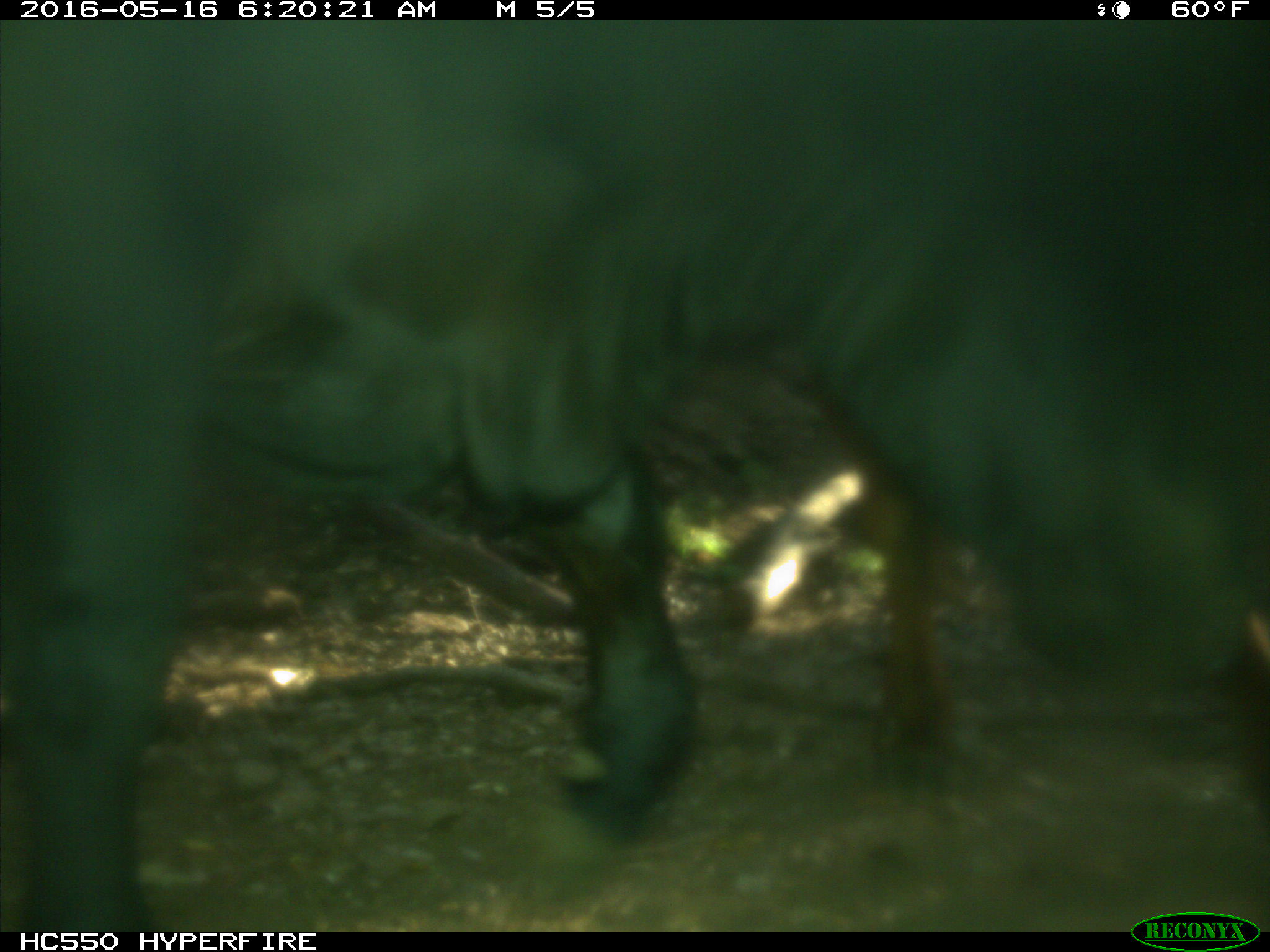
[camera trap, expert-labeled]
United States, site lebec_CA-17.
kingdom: Animalia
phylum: Chordata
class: Mammalia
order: Artiodactyla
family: Bovidae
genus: Bos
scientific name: Bos taurus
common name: domestic cow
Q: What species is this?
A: Bos taurus (domestic cow).